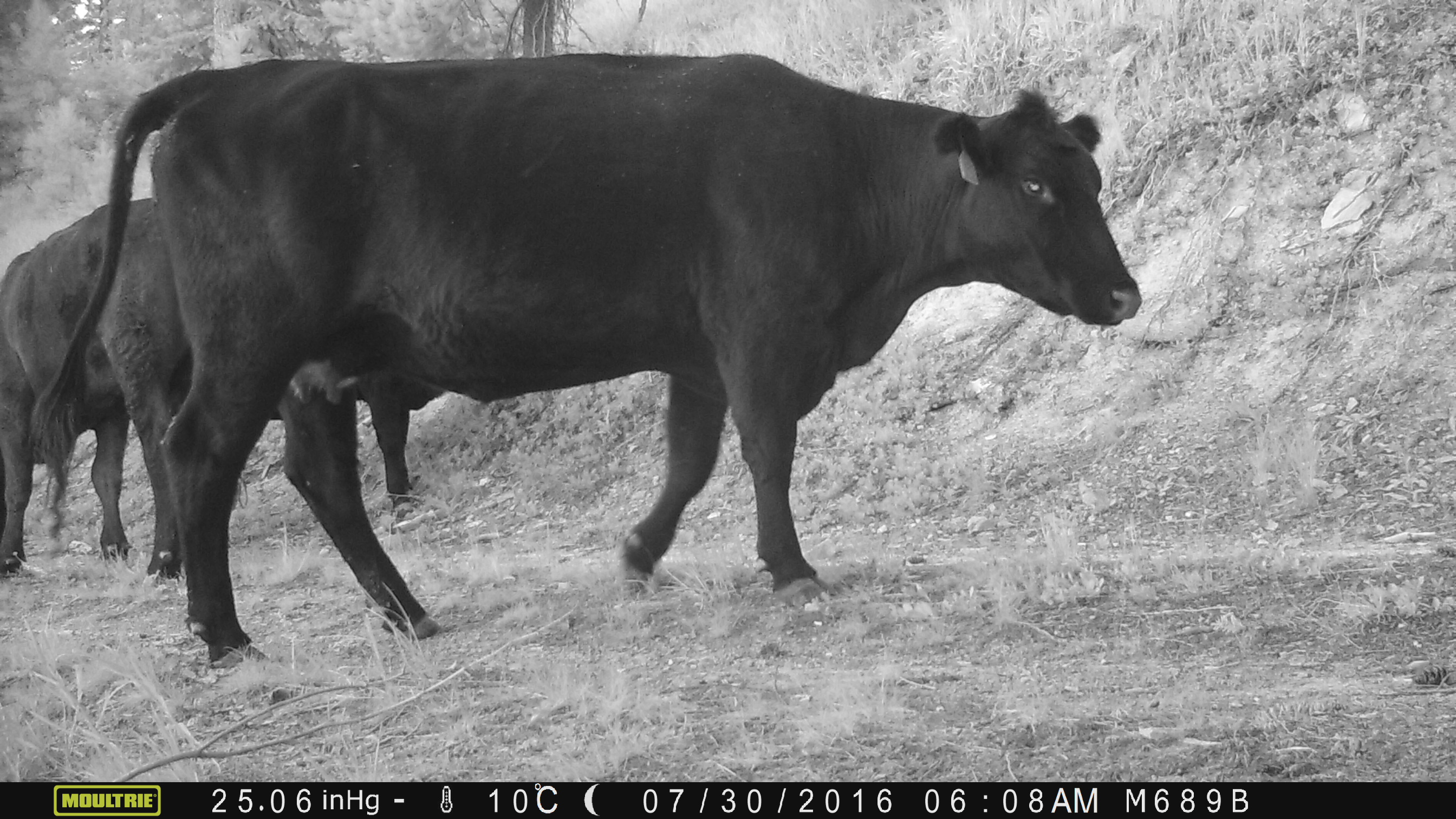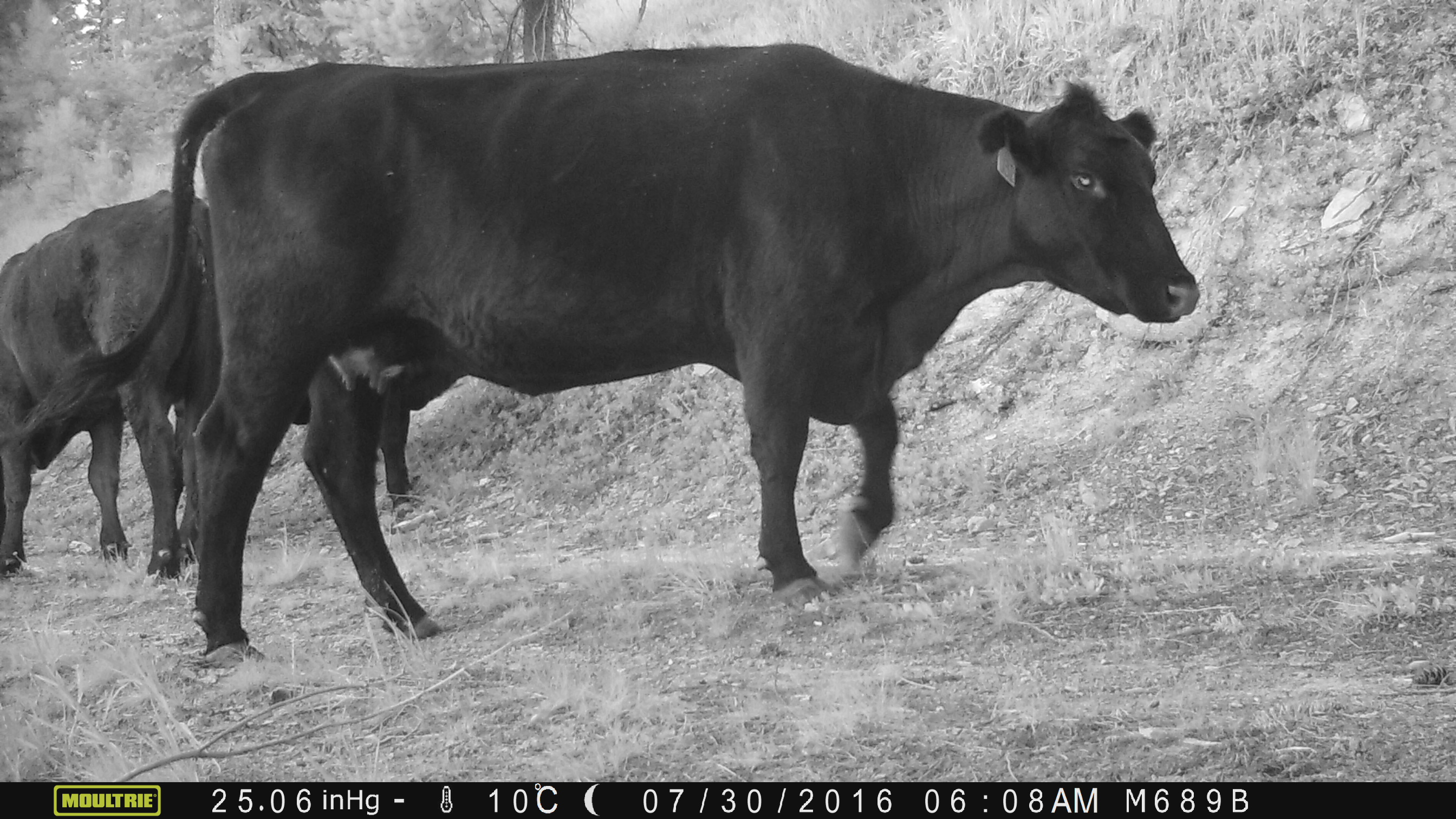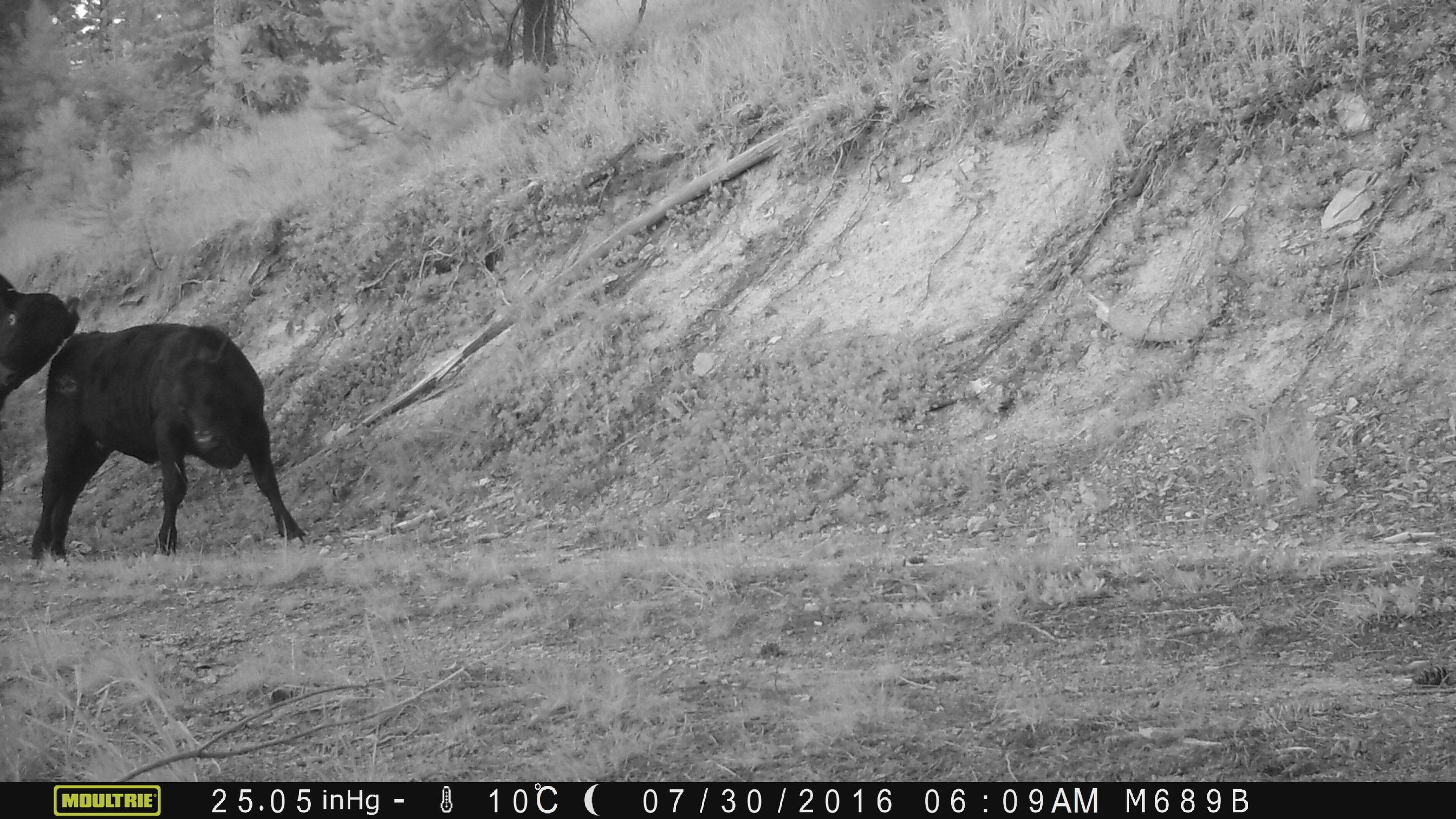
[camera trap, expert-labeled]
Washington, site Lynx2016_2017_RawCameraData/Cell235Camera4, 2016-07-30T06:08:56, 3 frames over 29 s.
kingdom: Animalia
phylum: Chordata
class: Mammalia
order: Artiodactyla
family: Bovidae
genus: Bos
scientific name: Bos taurus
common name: domestic cattle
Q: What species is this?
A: Domestic cattle (Bos taurus).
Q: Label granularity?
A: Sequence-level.